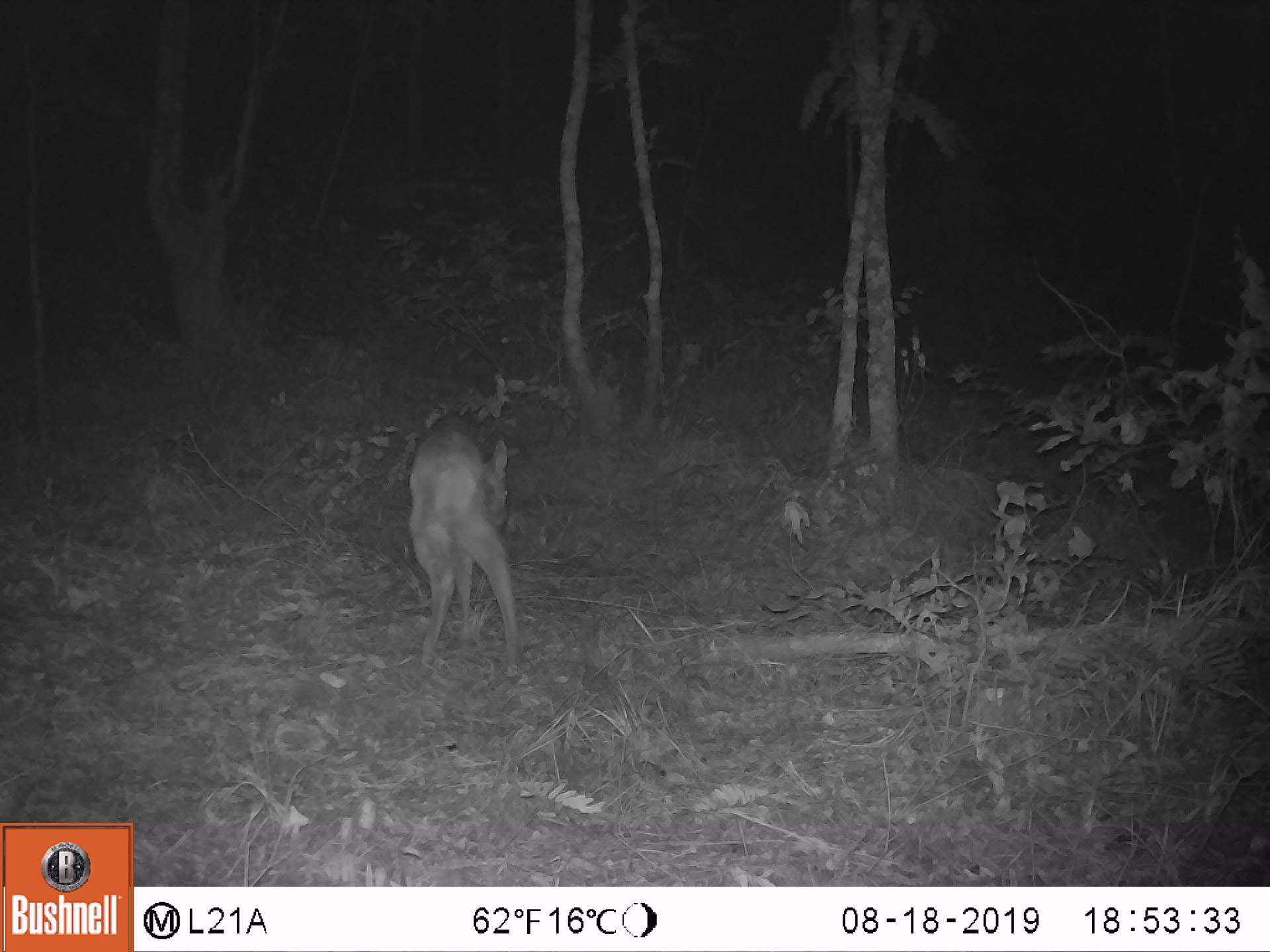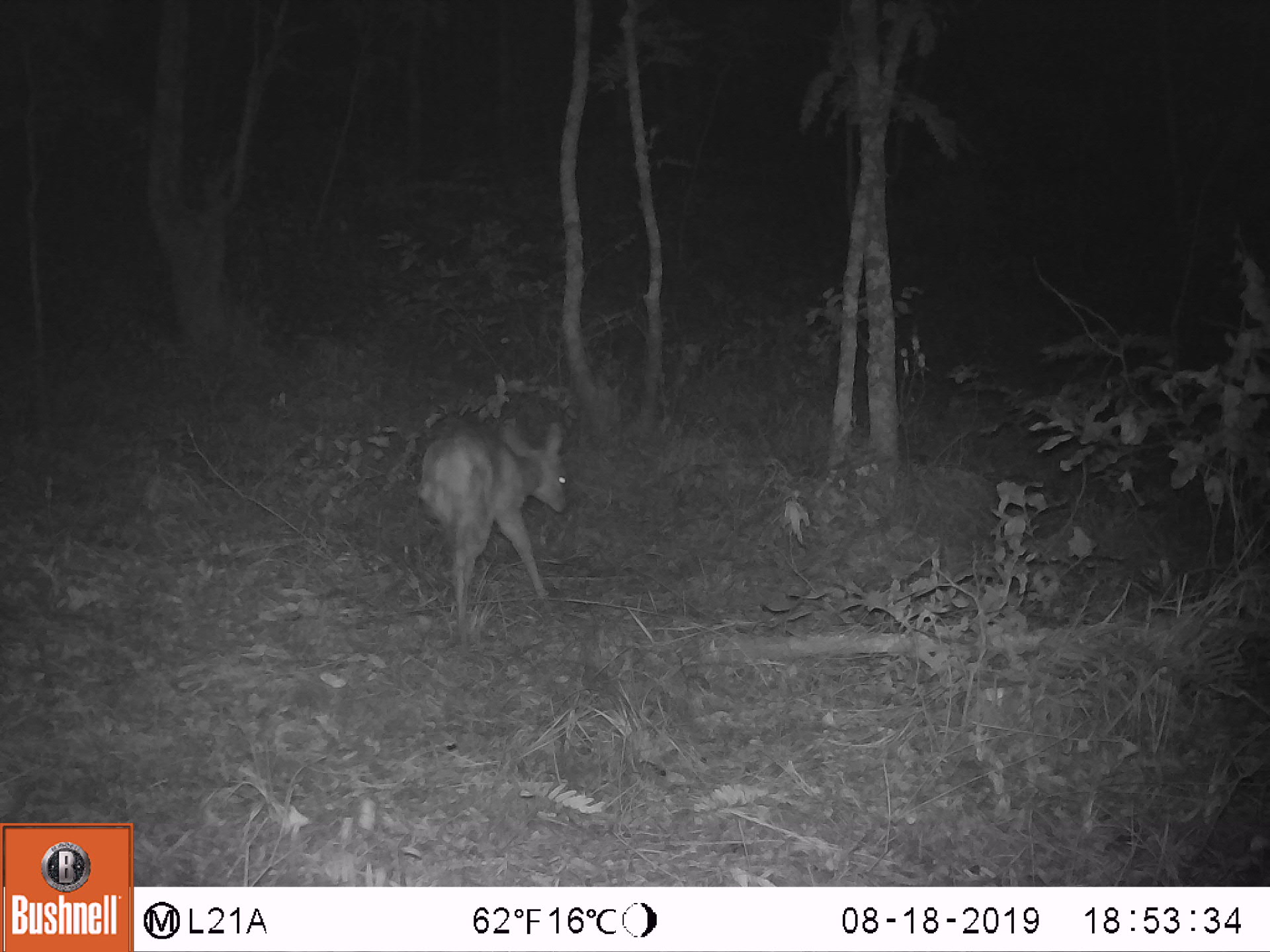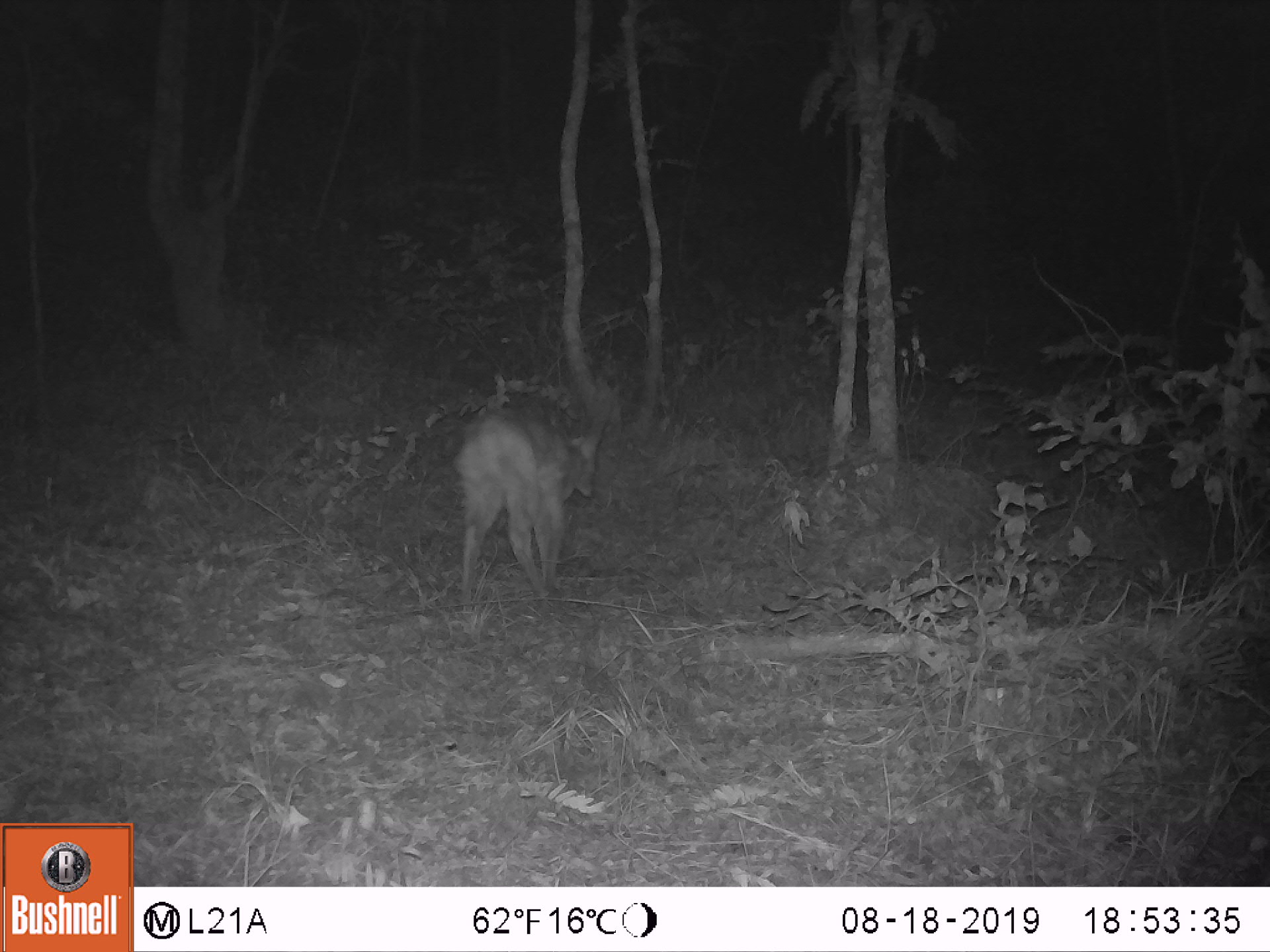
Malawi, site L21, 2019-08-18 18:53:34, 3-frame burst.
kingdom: Animalia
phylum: Chordata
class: Mammalia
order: Artiodactyla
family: Bovidae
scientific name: Antilopinae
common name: small antelope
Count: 1.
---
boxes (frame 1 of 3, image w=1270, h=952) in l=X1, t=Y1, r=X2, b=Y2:
small antelope: l=401, t=407, r=528, b=670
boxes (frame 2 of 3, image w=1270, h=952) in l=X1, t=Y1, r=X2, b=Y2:
small antelope: l=415, t=404, r=570, b=619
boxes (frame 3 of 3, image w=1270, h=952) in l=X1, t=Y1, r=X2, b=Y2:
small antelope: l=457, t=390, r=602, b=604